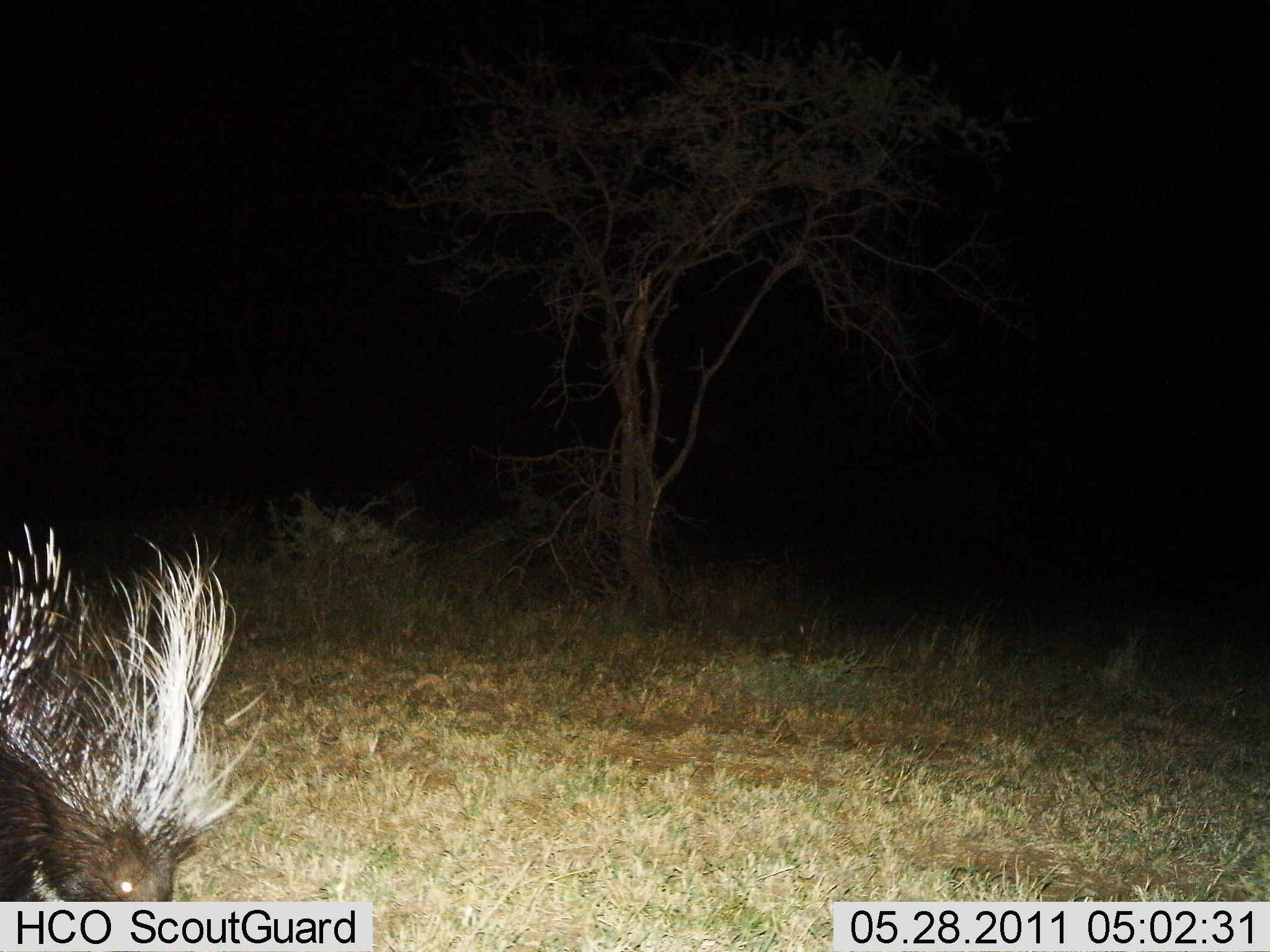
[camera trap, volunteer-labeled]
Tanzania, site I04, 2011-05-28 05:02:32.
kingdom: Animalia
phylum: Chordata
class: Mammalia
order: Rodentia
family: Hystricidae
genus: Hystrix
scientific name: Hystrix cristata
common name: crested porcupine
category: porcupine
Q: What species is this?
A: Porcupine (crested porcupine) (Hystrix cristata).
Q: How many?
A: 1.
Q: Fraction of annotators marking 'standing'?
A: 70%.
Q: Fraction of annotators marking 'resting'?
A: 0%.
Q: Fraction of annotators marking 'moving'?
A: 30%.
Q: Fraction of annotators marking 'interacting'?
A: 0%.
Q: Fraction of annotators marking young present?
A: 0%.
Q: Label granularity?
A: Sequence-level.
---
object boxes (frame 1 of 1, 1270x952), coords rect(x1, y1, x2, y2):
animal: rect(0, 522, 243, 783)